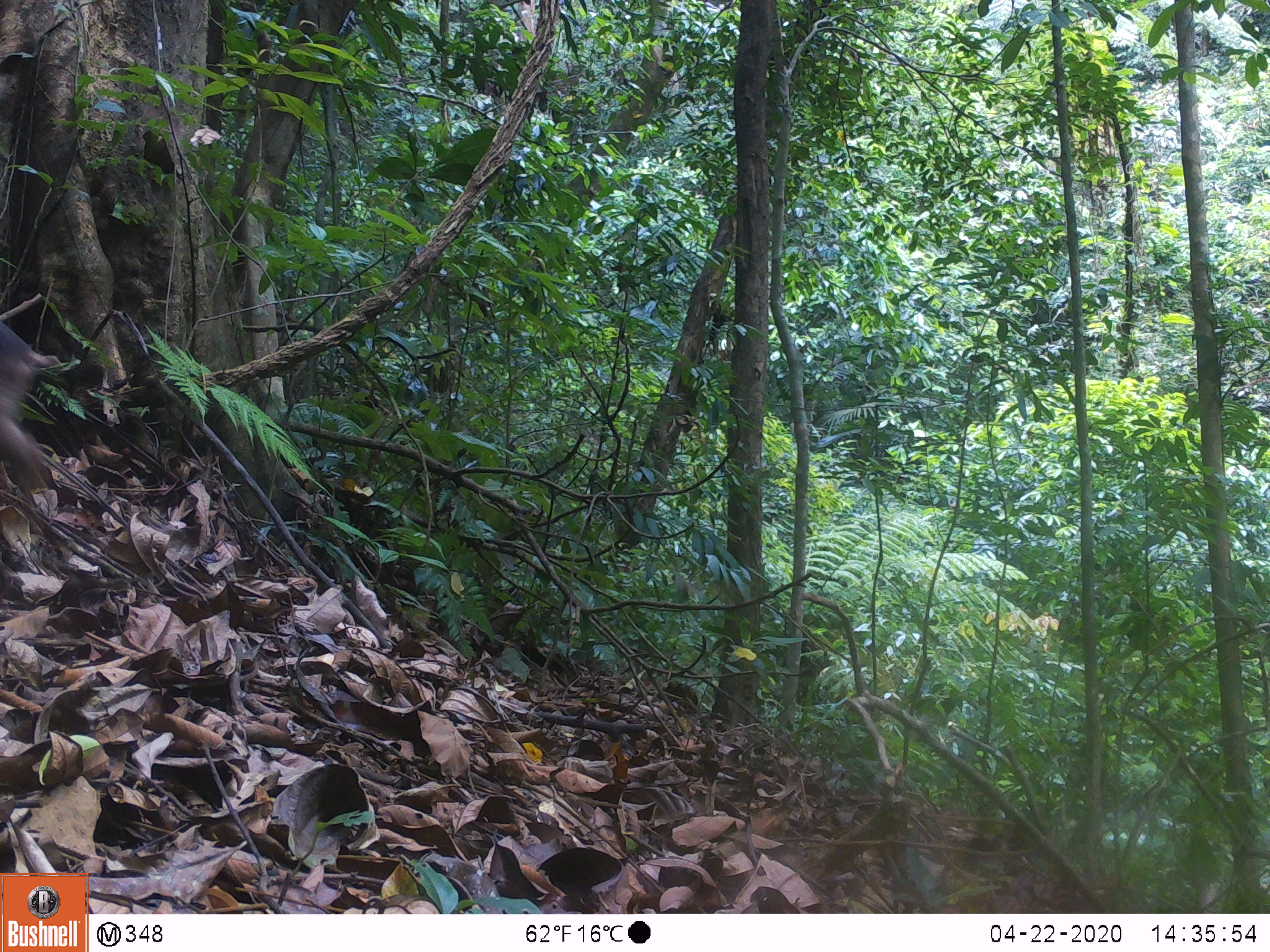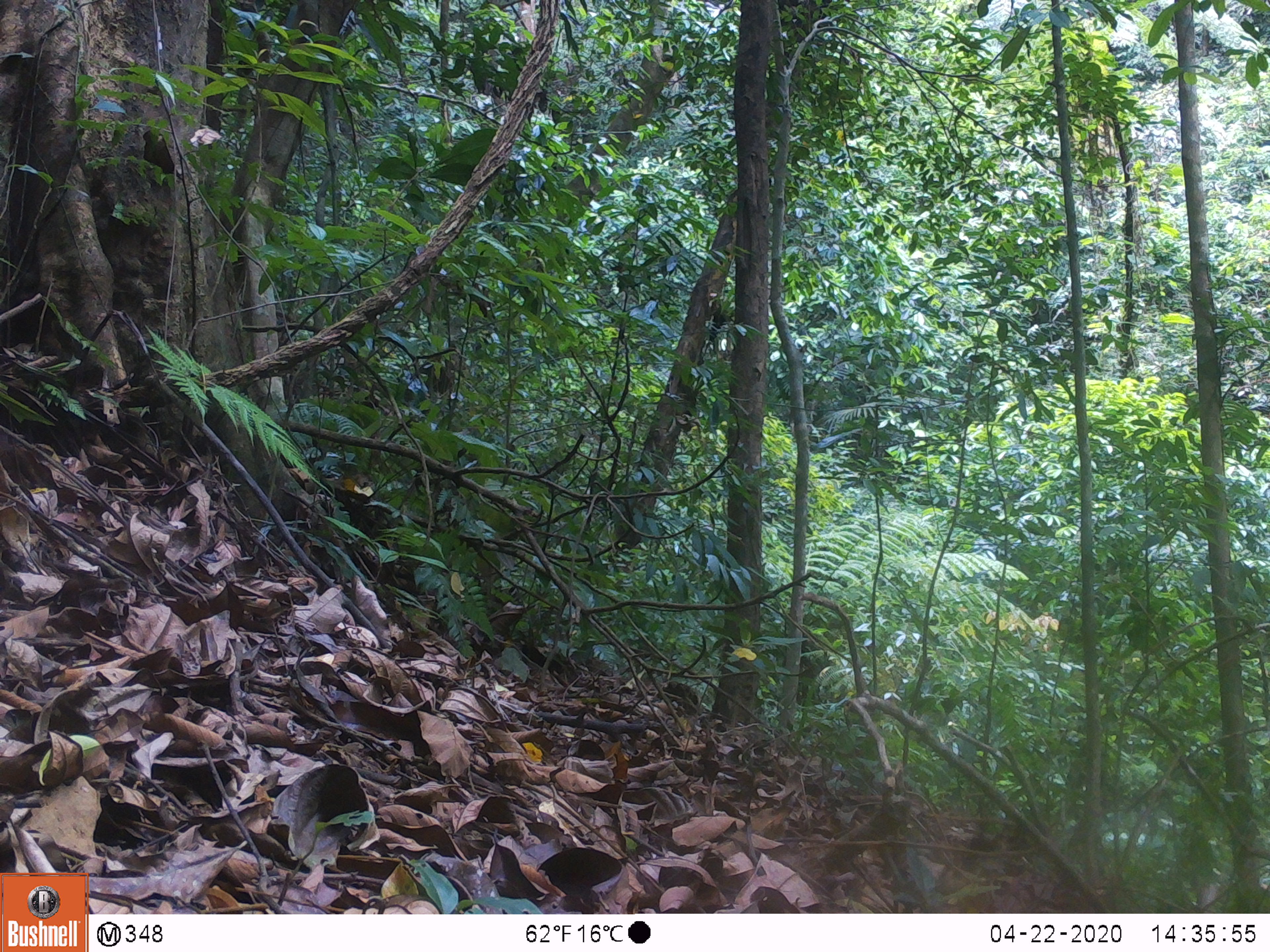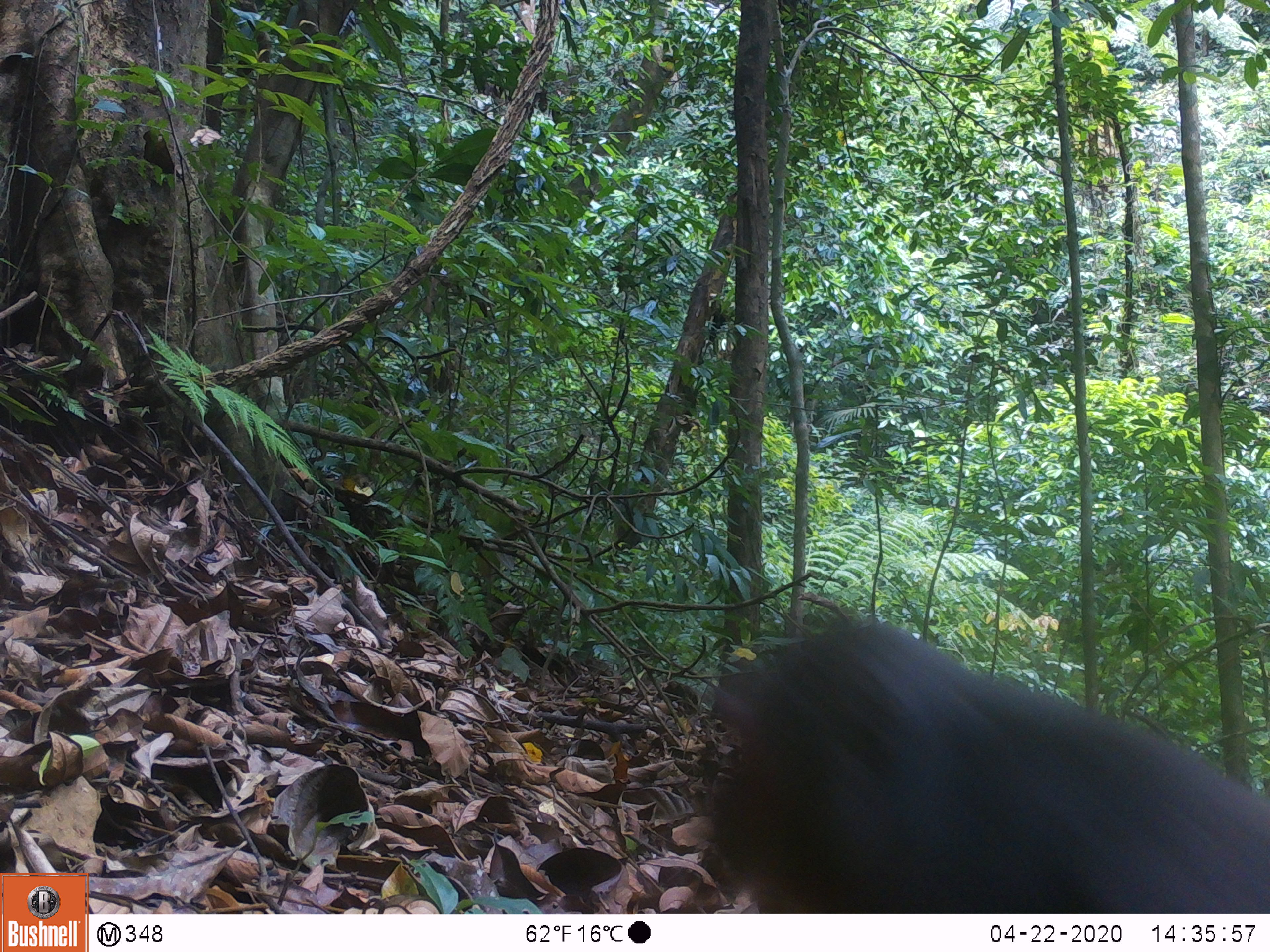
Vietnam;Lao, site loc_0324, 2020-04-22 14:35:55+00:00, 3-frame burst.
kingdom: Animalia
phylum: Chordata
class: Mammalia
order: Primates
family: Cercopithecidae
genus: Macaca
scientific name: Macaca arctoides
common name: stump-tailed macaque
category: stump tailed macaque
Stump tailed macaque (stump-tailed macaque) (Macaca arctoides). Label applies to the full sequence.